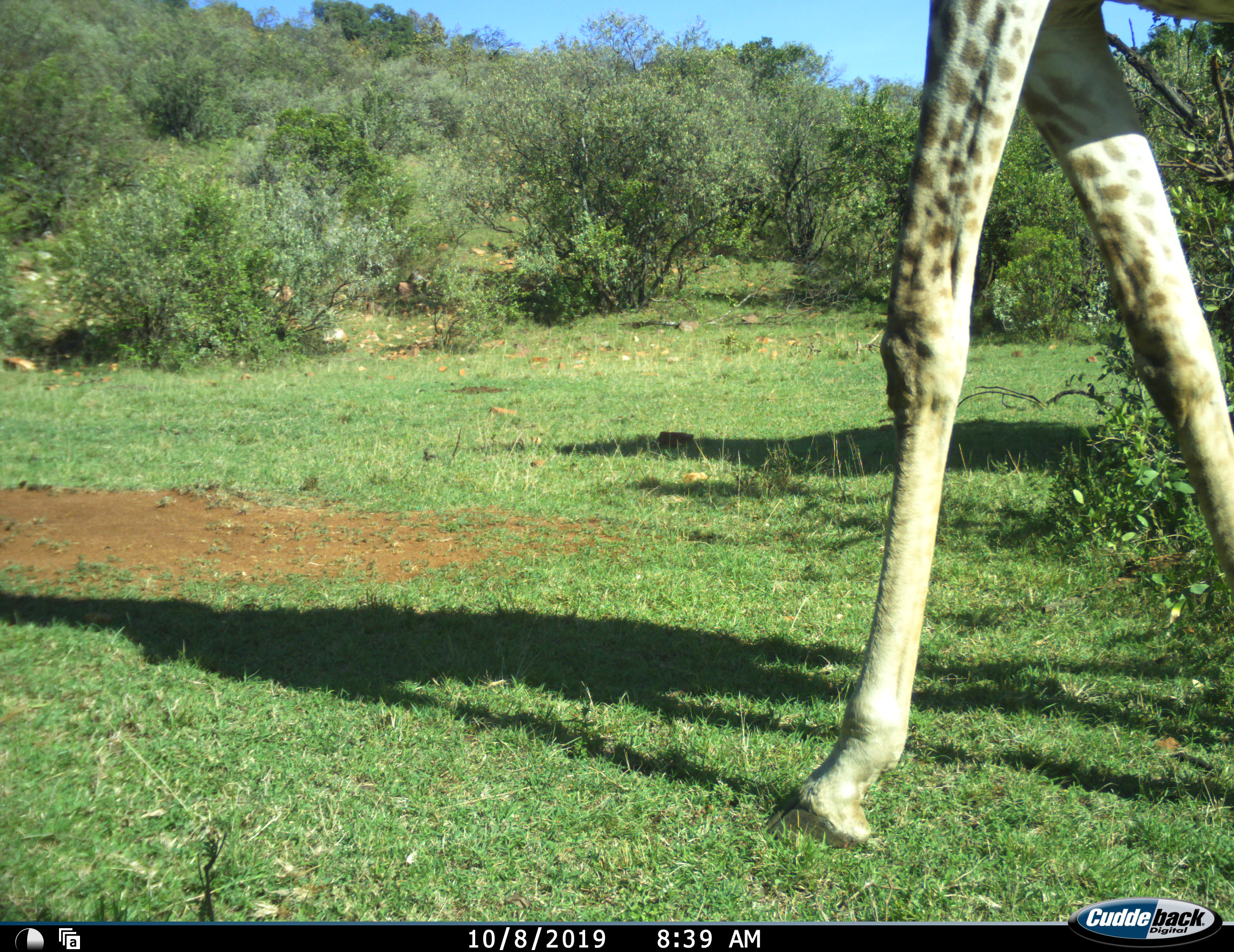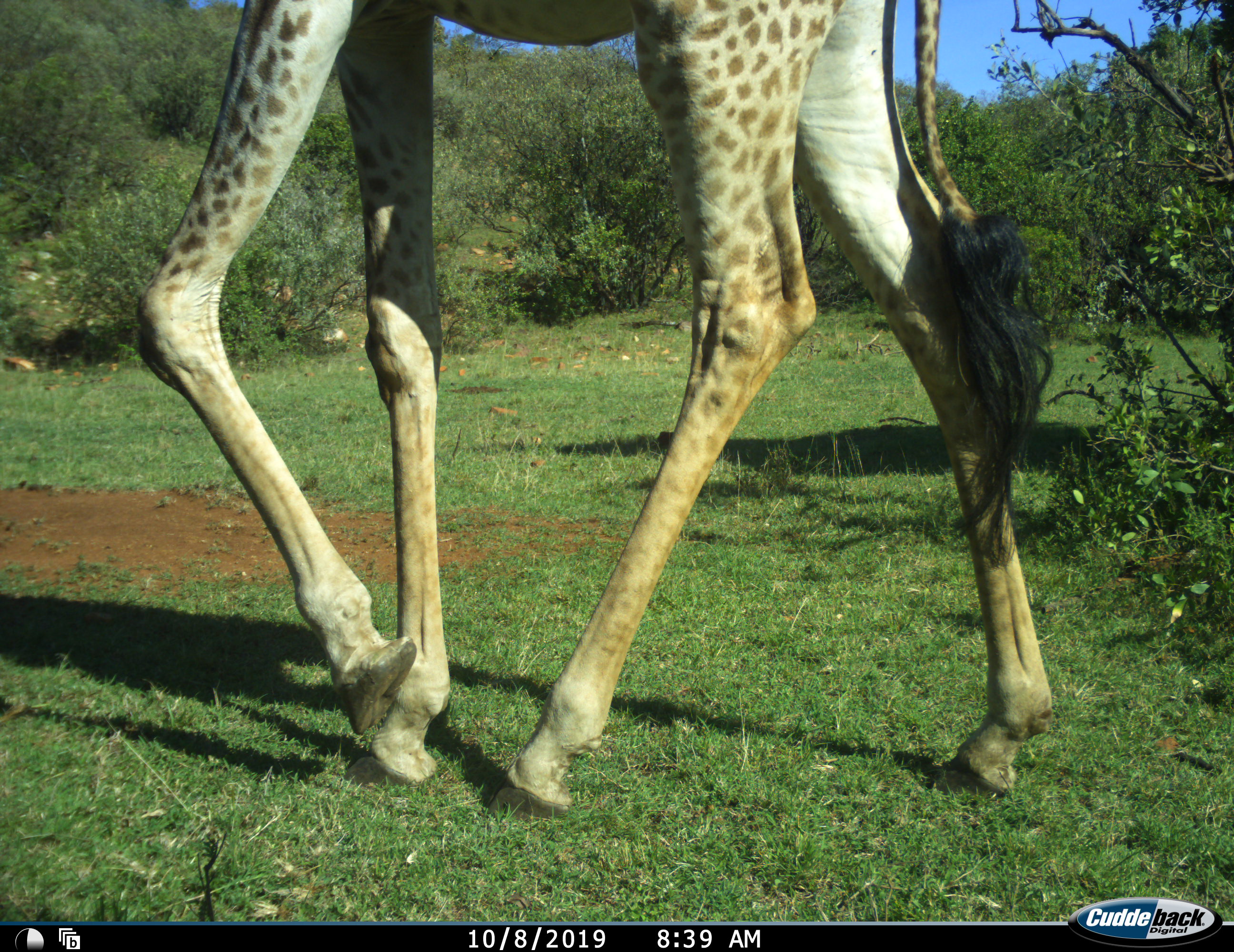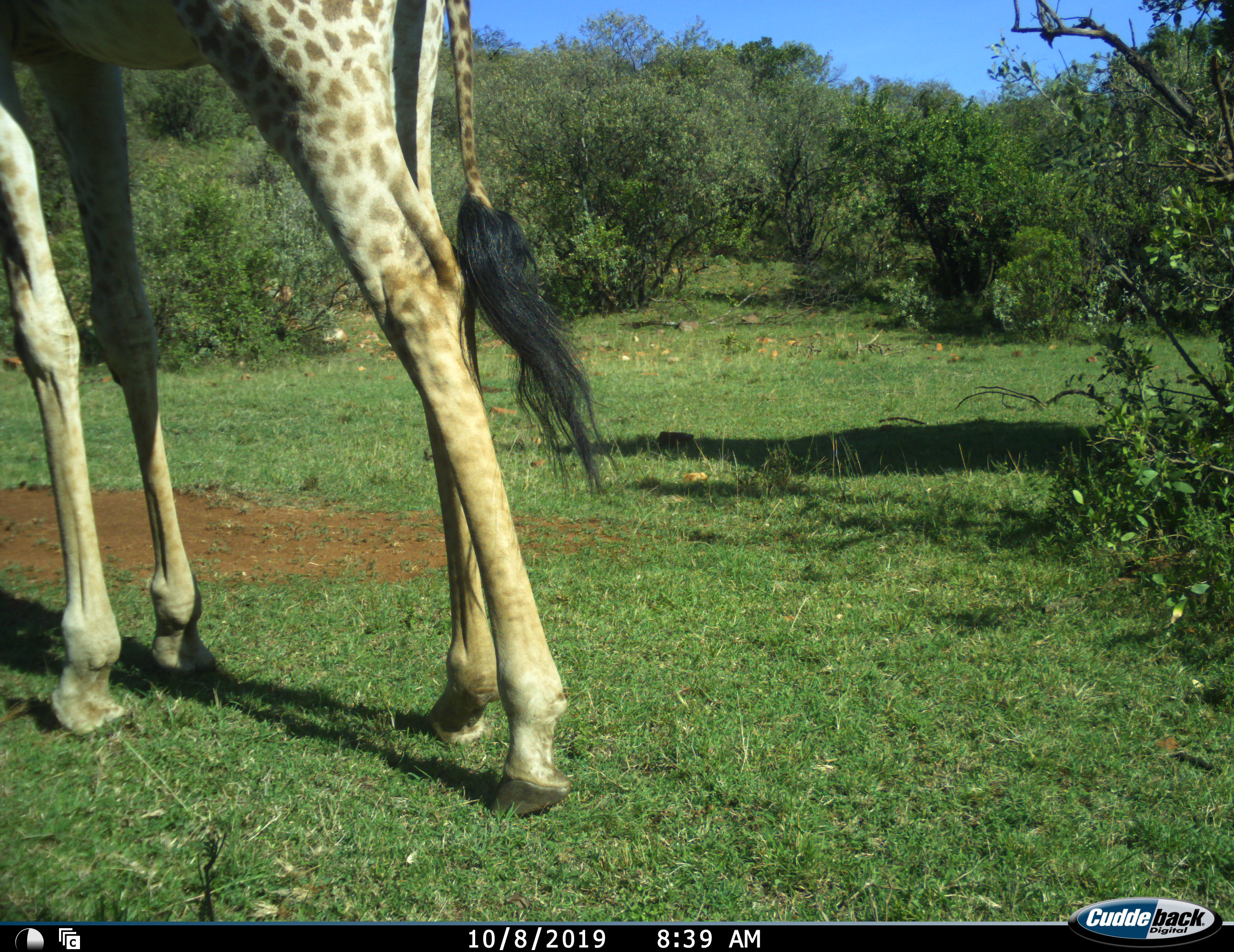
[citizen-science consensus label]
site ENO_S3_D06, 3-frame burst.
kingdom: Animalia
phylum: Chordata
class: Mammalia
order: Artiodactyla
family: Giraffidae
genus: Giraffa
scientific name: Giraffa camelopardalis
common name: giraffe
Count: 1.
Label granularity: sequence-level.